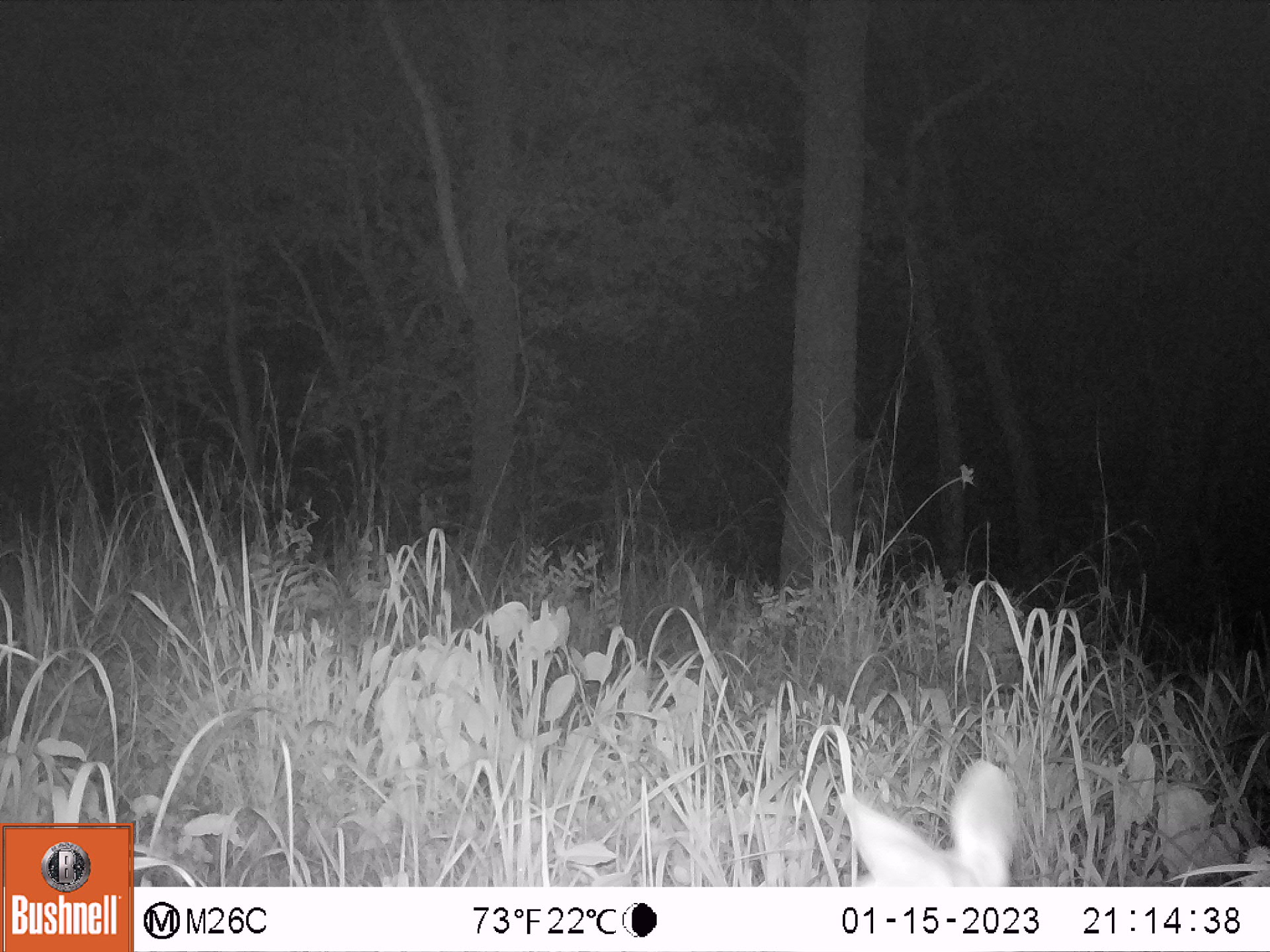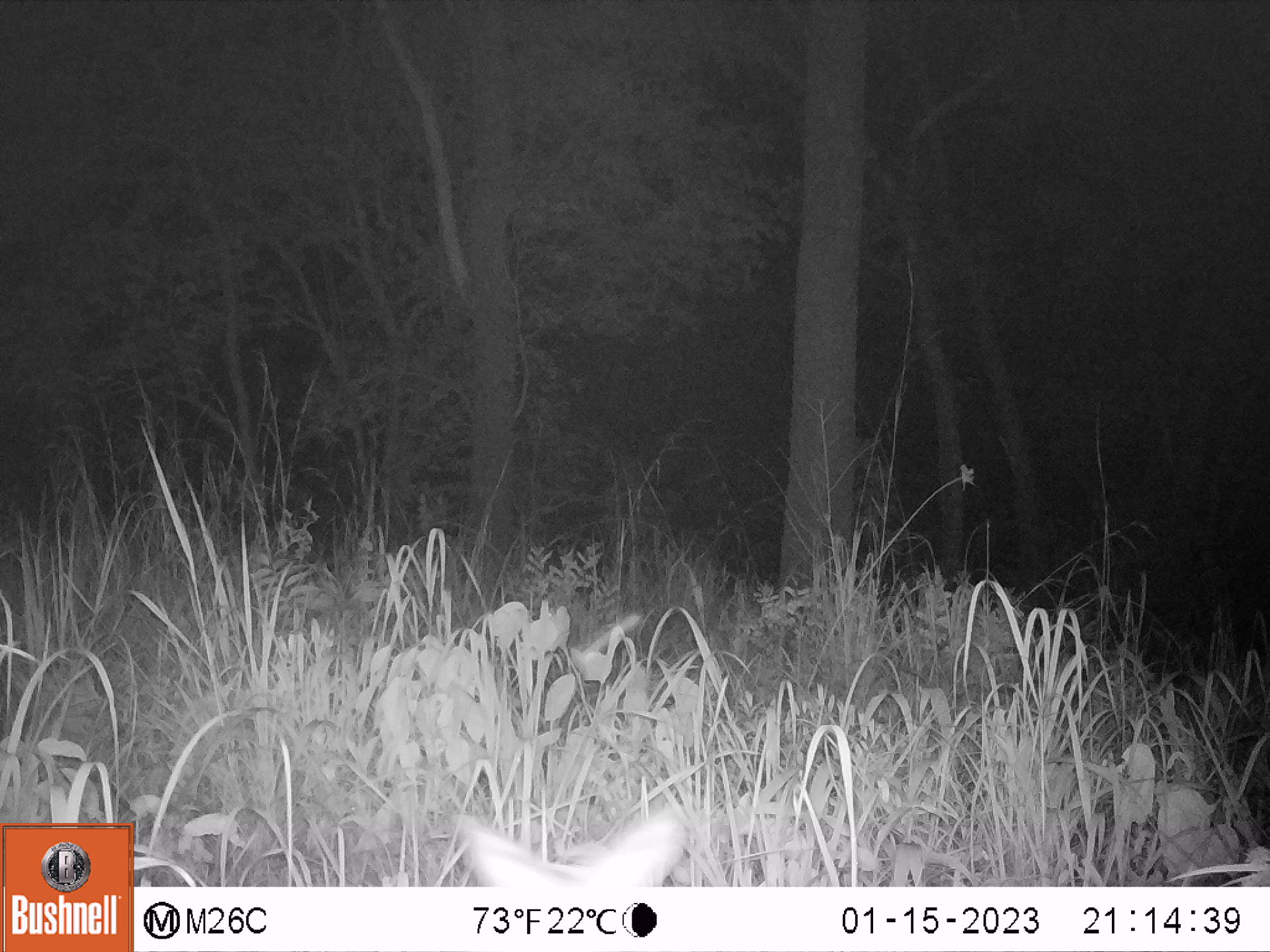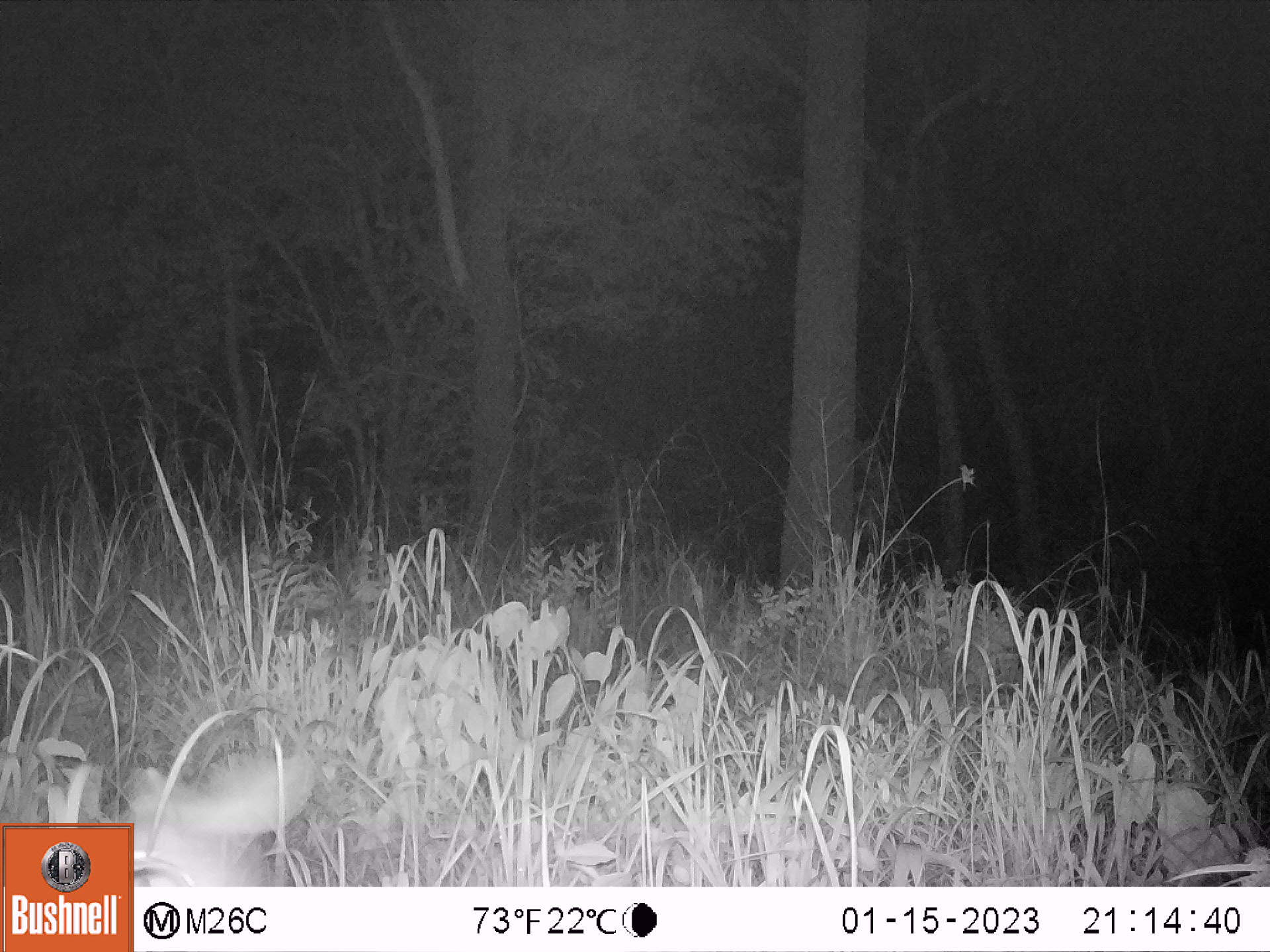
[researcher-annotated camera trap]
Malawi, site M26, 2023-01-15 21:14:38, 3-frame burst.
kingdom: Animalia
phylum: Chordata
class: Mammalia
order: Artiodactyla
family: Bovidae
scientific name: Antilopinae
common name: small antelope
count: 1